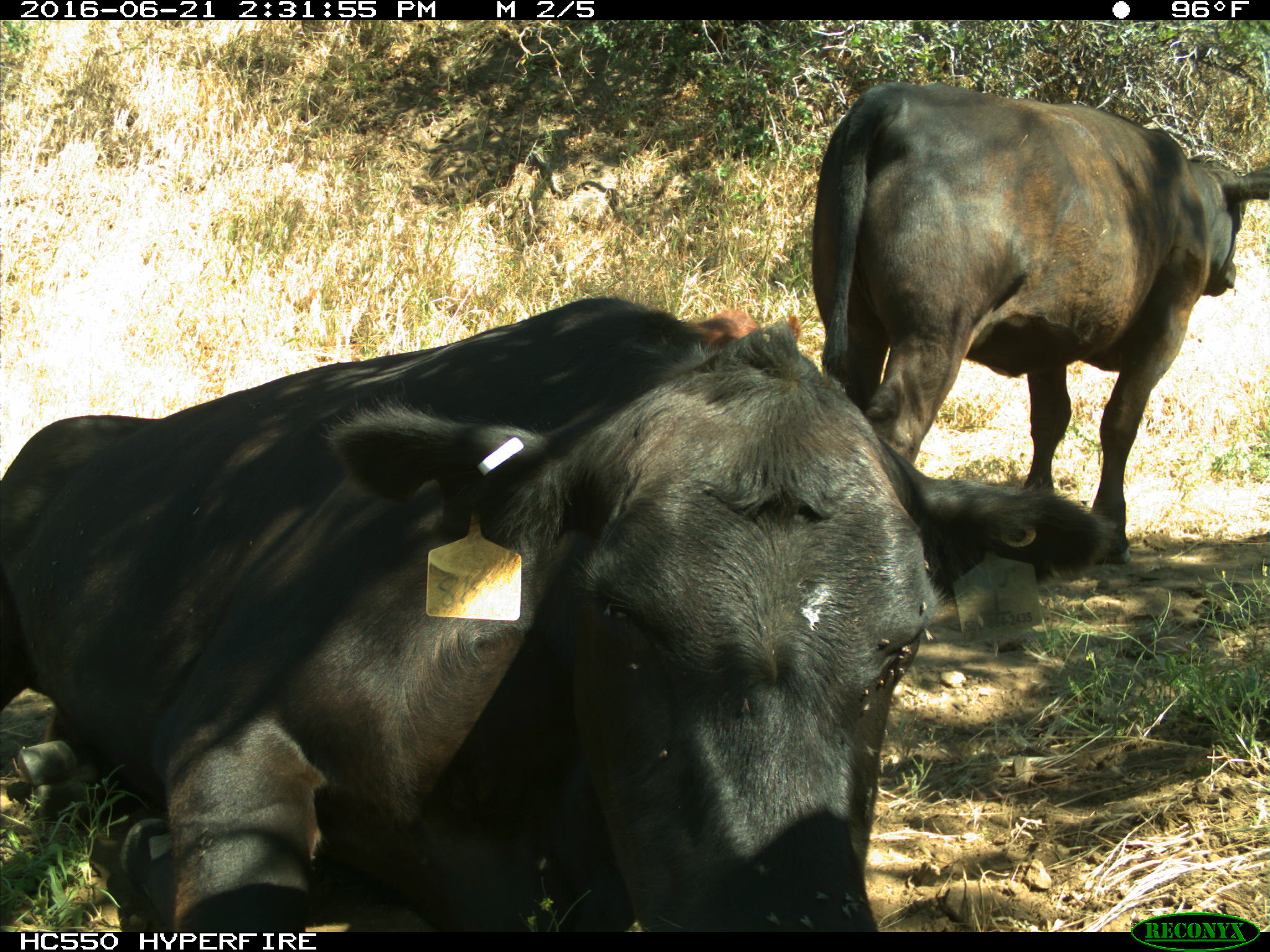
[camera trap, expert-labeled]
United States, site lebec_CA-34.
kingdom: Animalia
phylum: Chordata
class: Mammalia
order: Artiodactyla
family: Bovidae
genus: Bos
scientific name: Bos taurus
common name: domestic cow